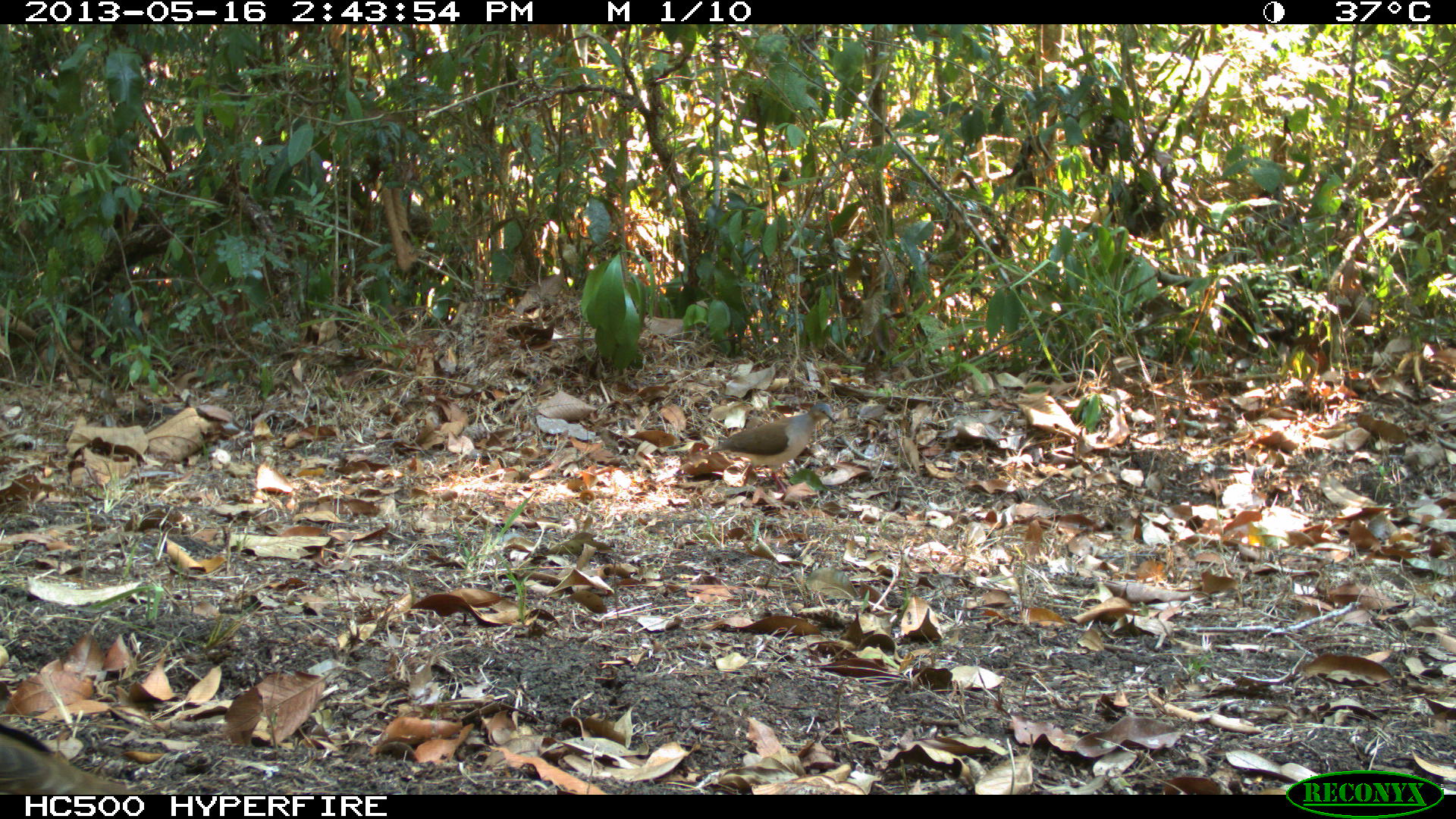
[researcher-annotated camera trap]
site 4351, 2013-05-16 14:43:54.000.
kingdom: Animalia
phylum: Chordata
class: Aves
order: Columbiformes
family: Columbidae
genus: Leptotila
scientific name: Leptotila plumbeiceps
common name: gray-headed dove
Leptotila plumbeiceps (gray-headed dove), count 1.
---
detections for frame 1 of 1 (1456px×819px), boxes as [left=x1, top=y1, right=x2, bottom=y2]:
leptotila plumbeiceps: [left=706, top=401, right=837, bottom=495]